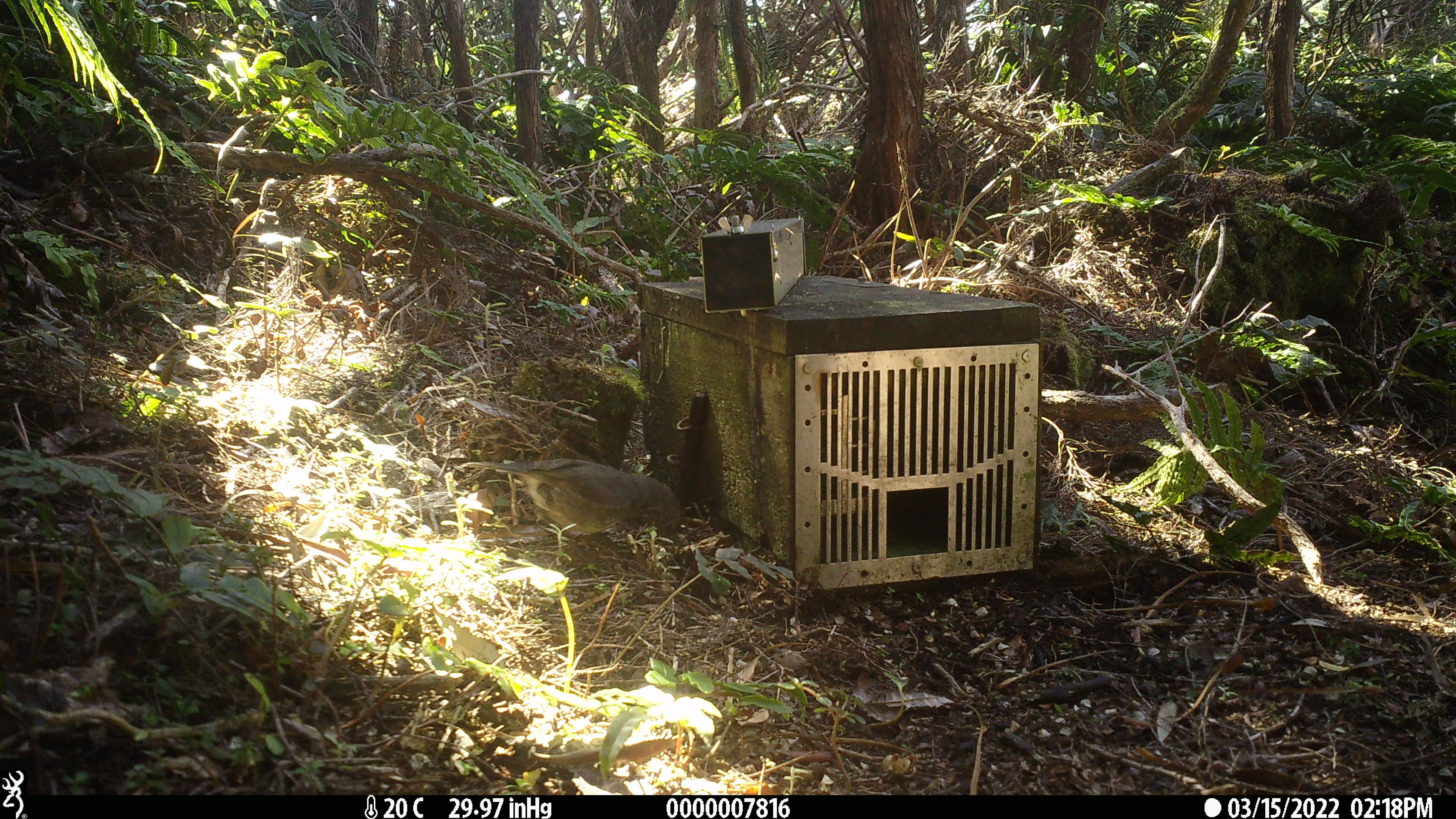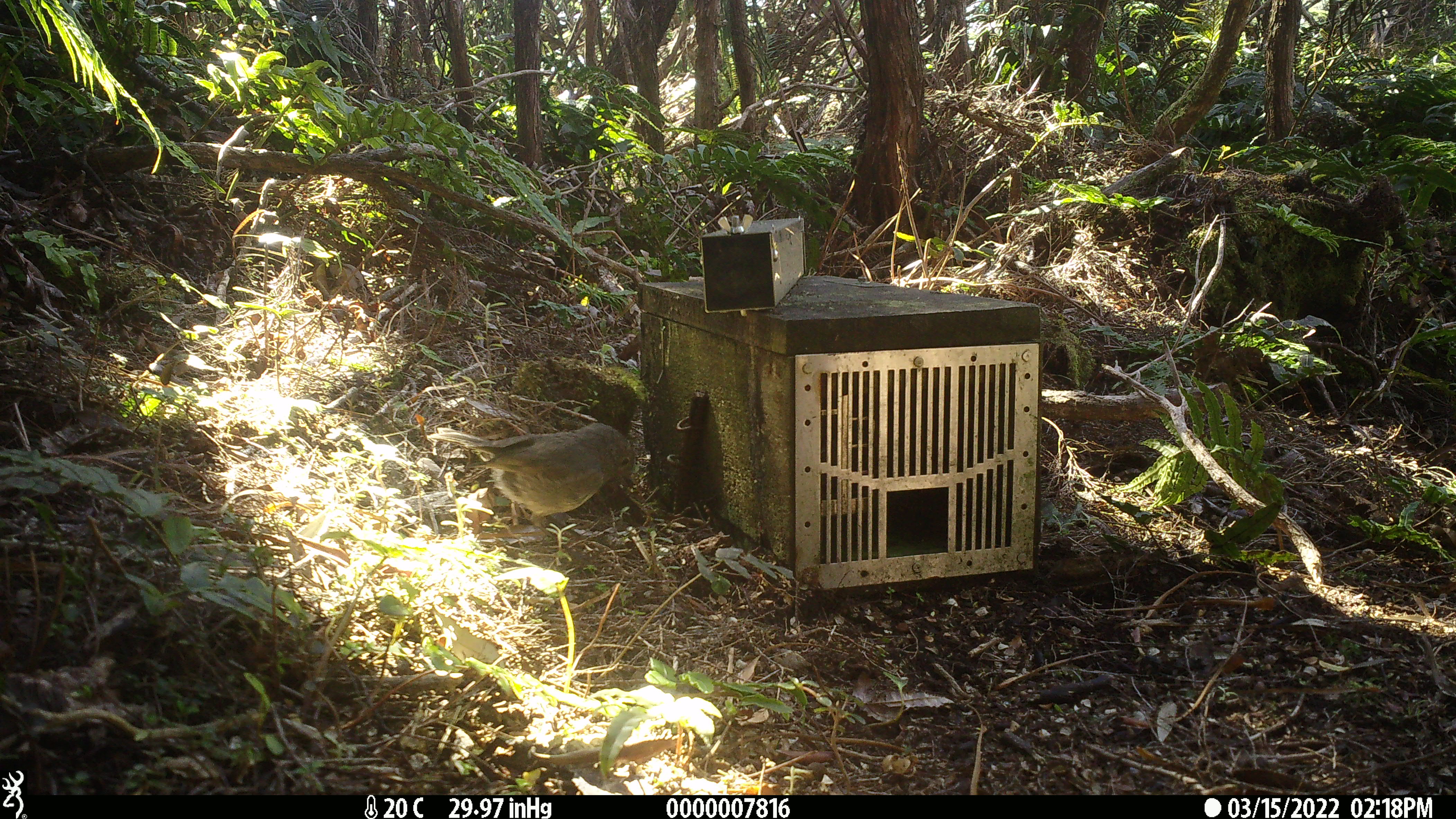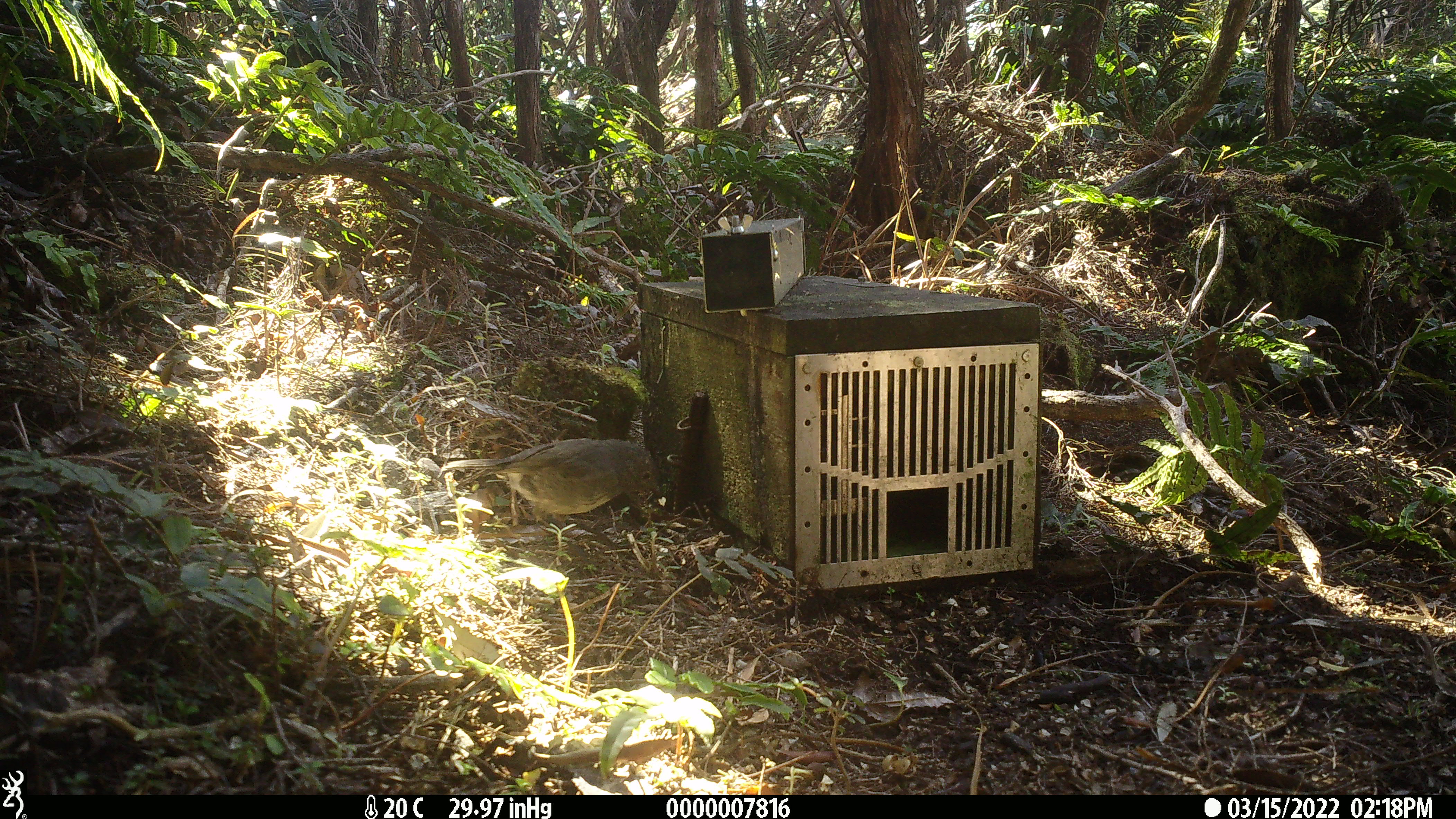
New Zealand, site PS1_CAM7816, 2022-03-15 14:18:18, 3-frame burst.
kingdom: Animalia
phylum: Chordata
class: Aves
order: Passeriformes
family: Petroicidae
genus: Petroica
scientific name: Petroica australis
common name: new zealand robin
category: robin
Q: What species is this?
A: Robin (new zealand robin) (Petroica australis).